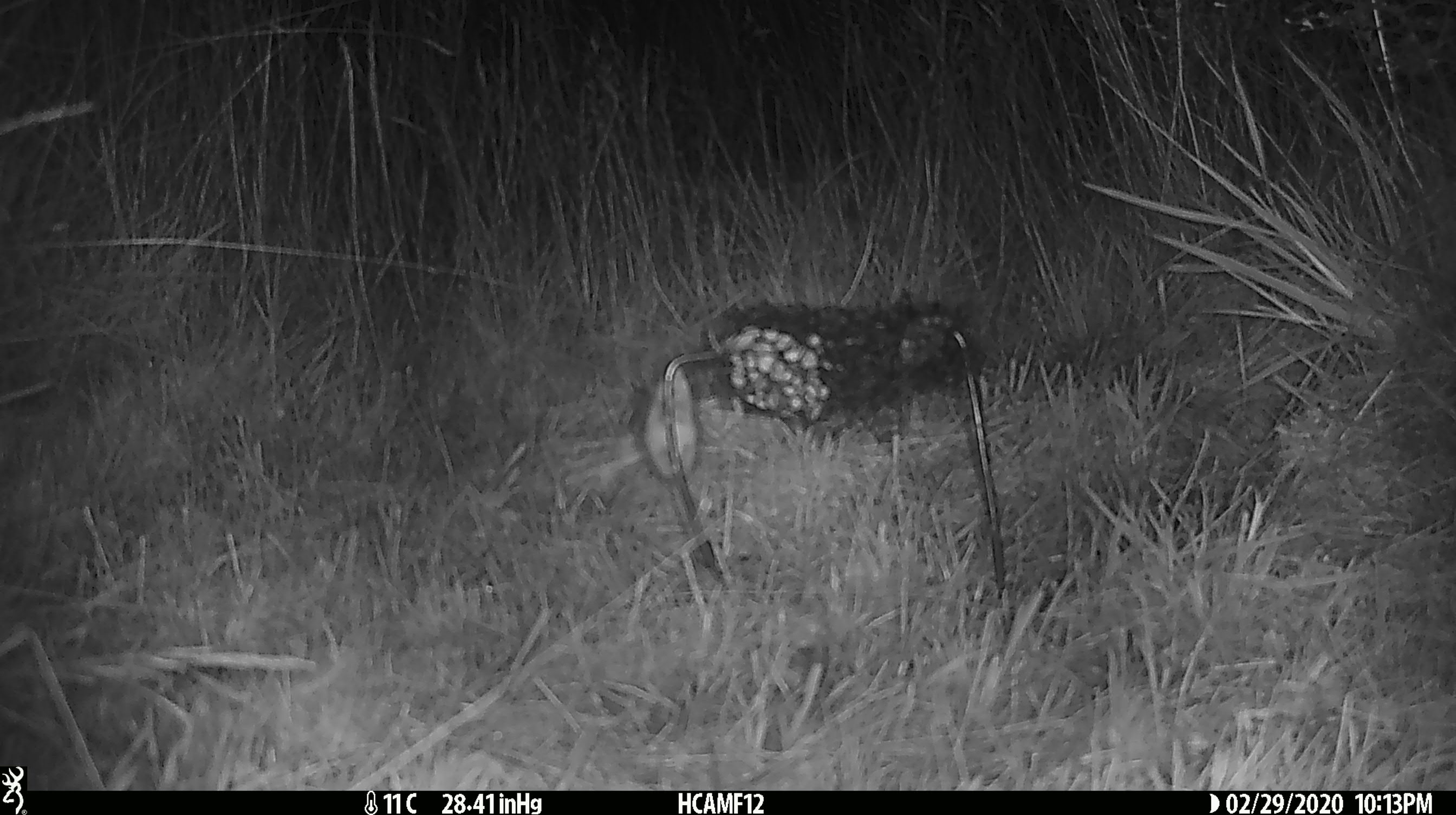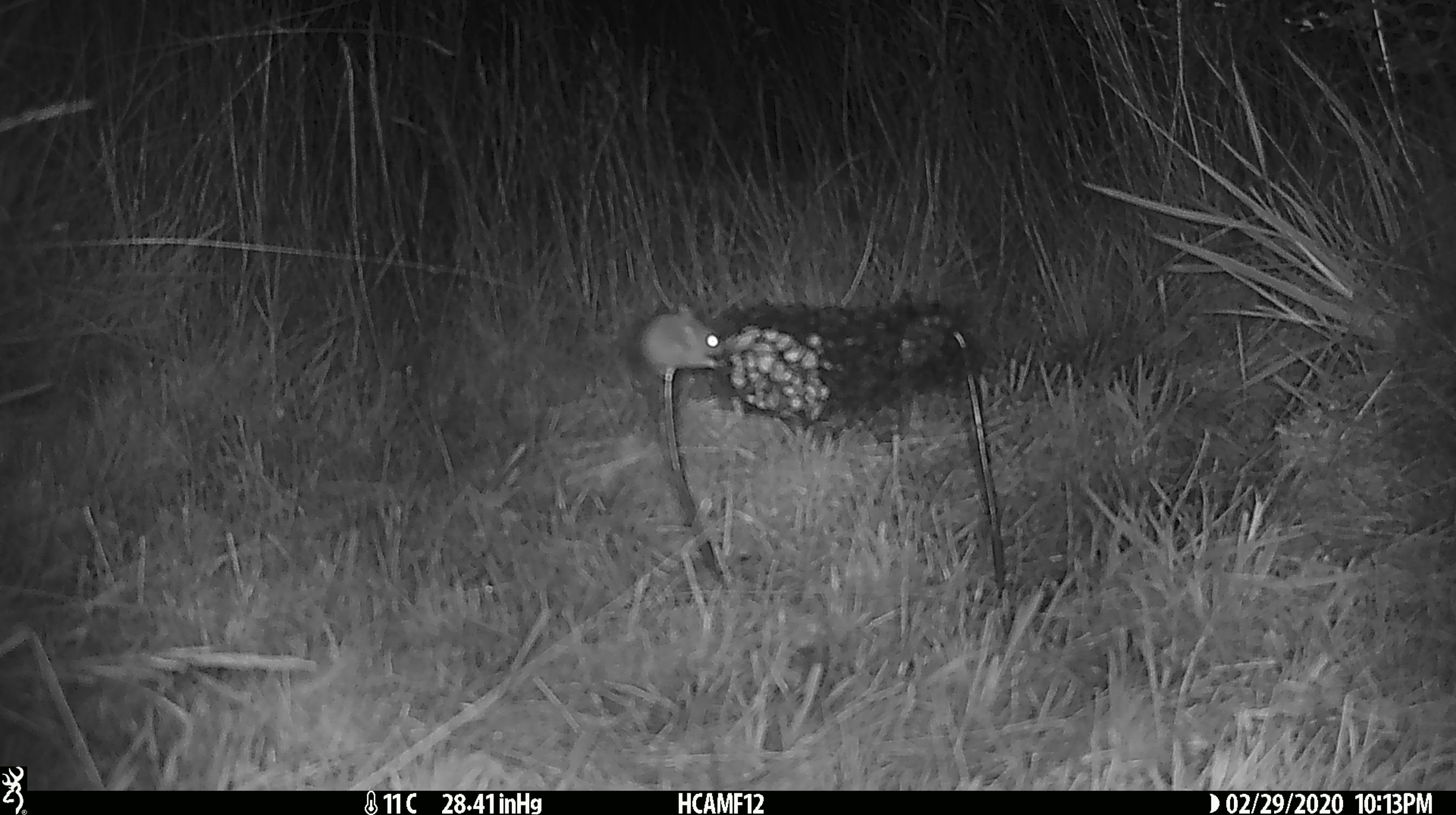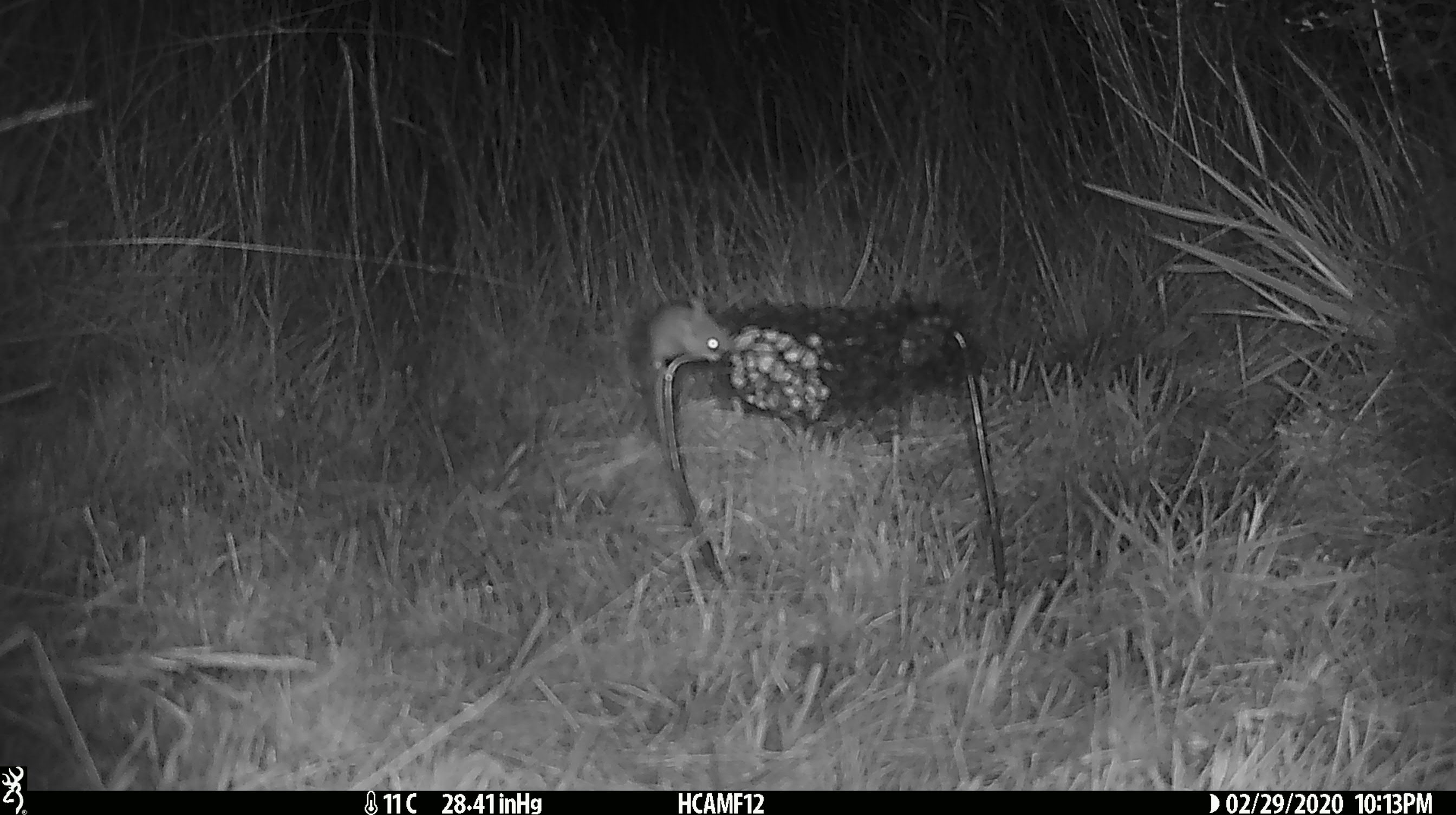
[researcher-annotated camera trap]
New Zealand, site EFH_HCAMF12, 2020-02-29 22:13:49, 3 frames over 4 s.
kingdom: Animalia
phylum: Chordata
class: Mammalia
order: Rodentia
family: Muridae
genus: Mus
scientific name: Mus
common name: mouse